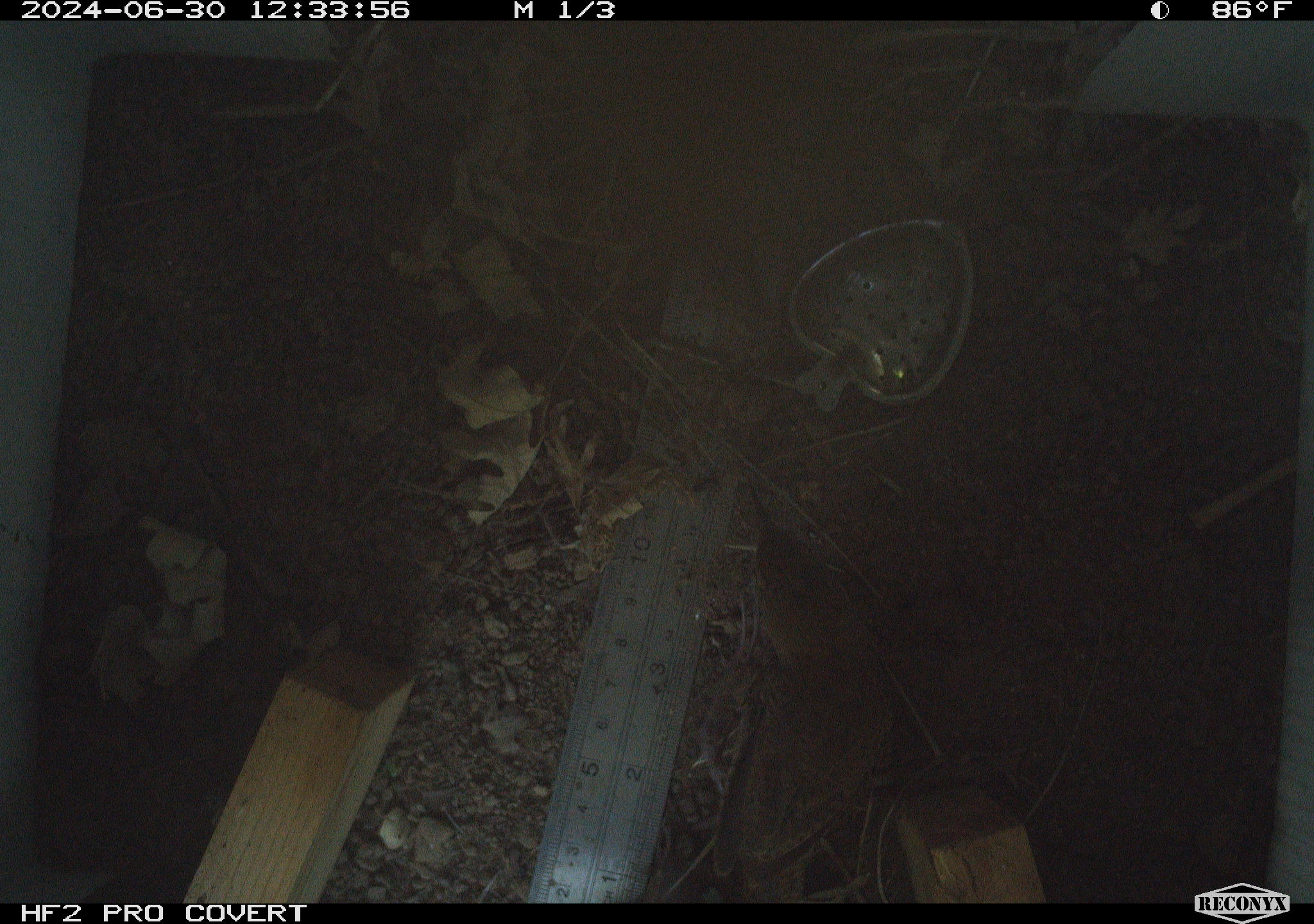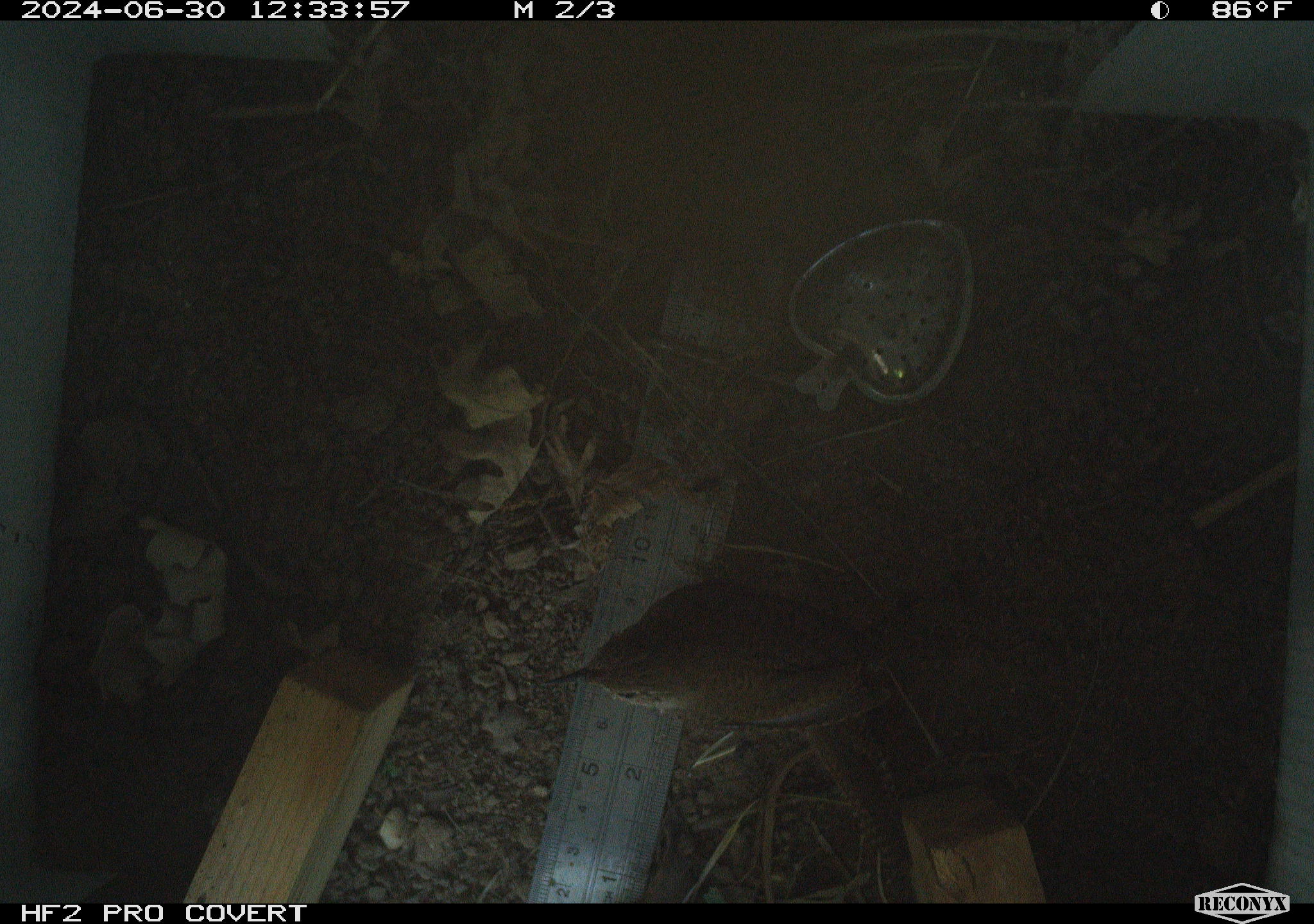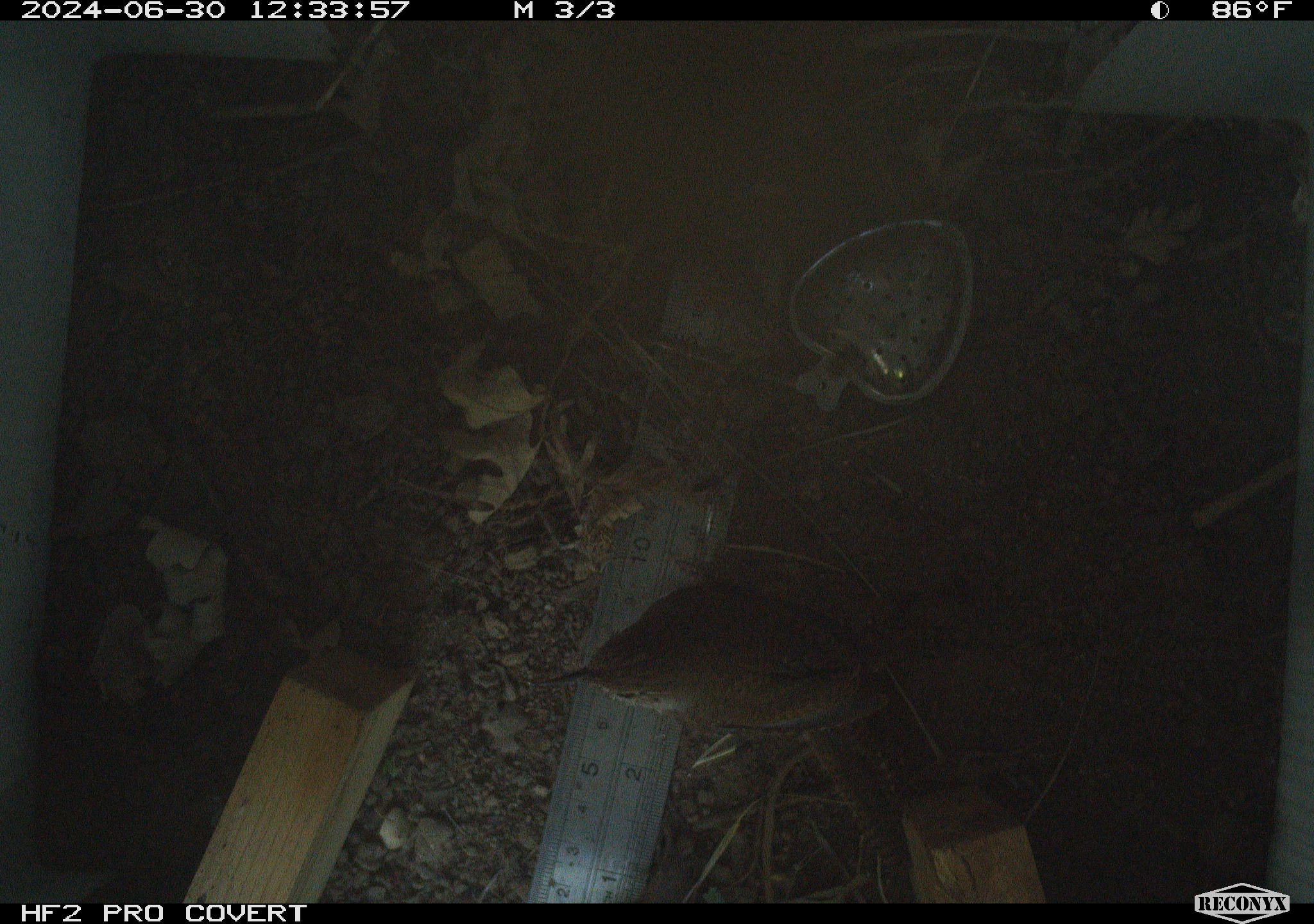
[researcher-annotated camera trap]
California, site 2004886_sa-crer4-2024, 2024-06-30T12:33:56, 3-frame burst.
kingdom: Animalia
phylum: Chordata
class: Aves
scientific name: Aves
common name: bird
Bird (Aves).